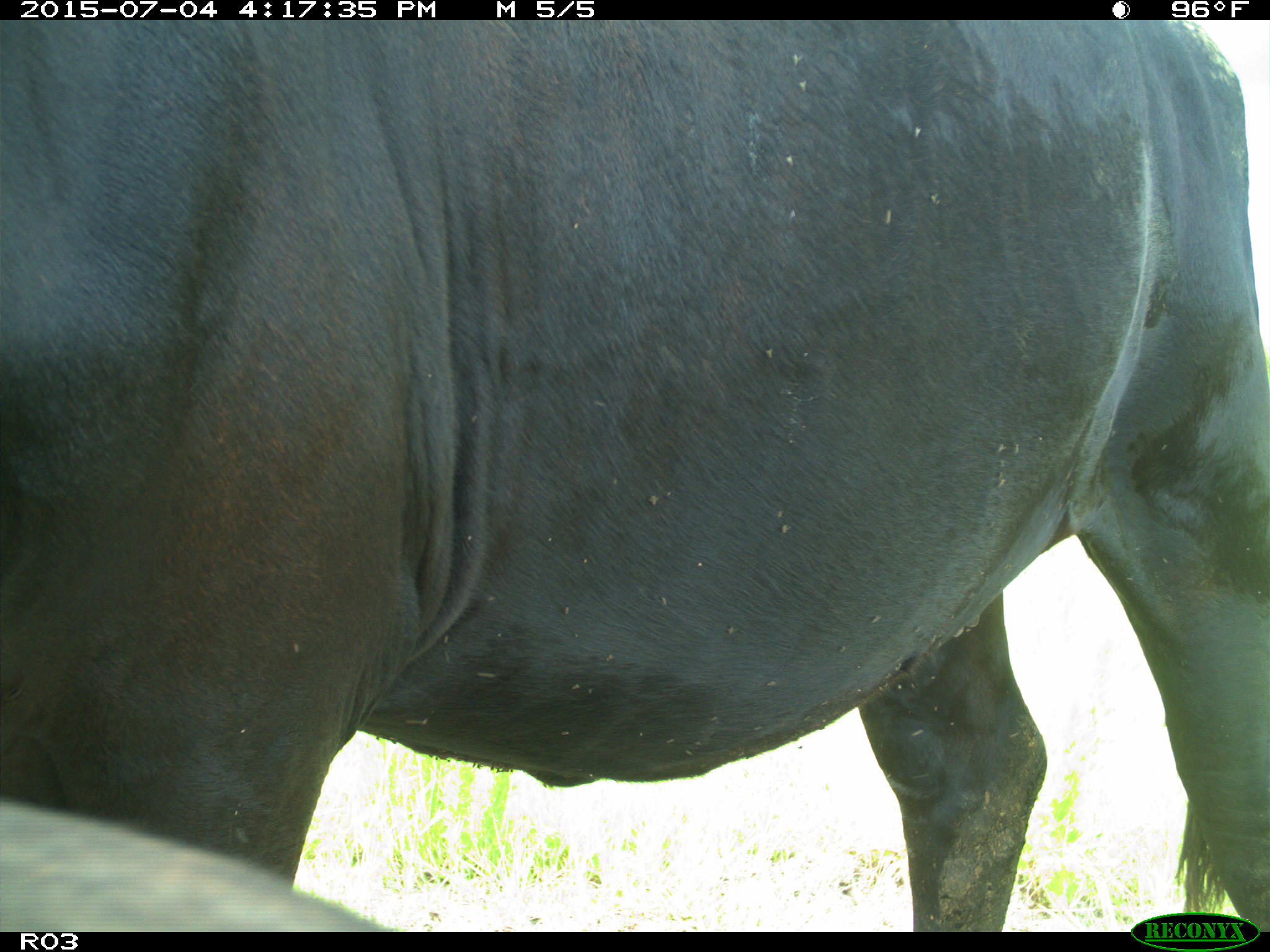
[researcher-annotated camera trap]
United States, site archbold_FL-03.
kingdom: Animalia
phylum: Chordata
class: Mammalia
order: Artiodactyla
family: Bovidae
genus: Bos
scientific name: Bos taurus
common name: domestic cow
Bos taurus (domestic cow).